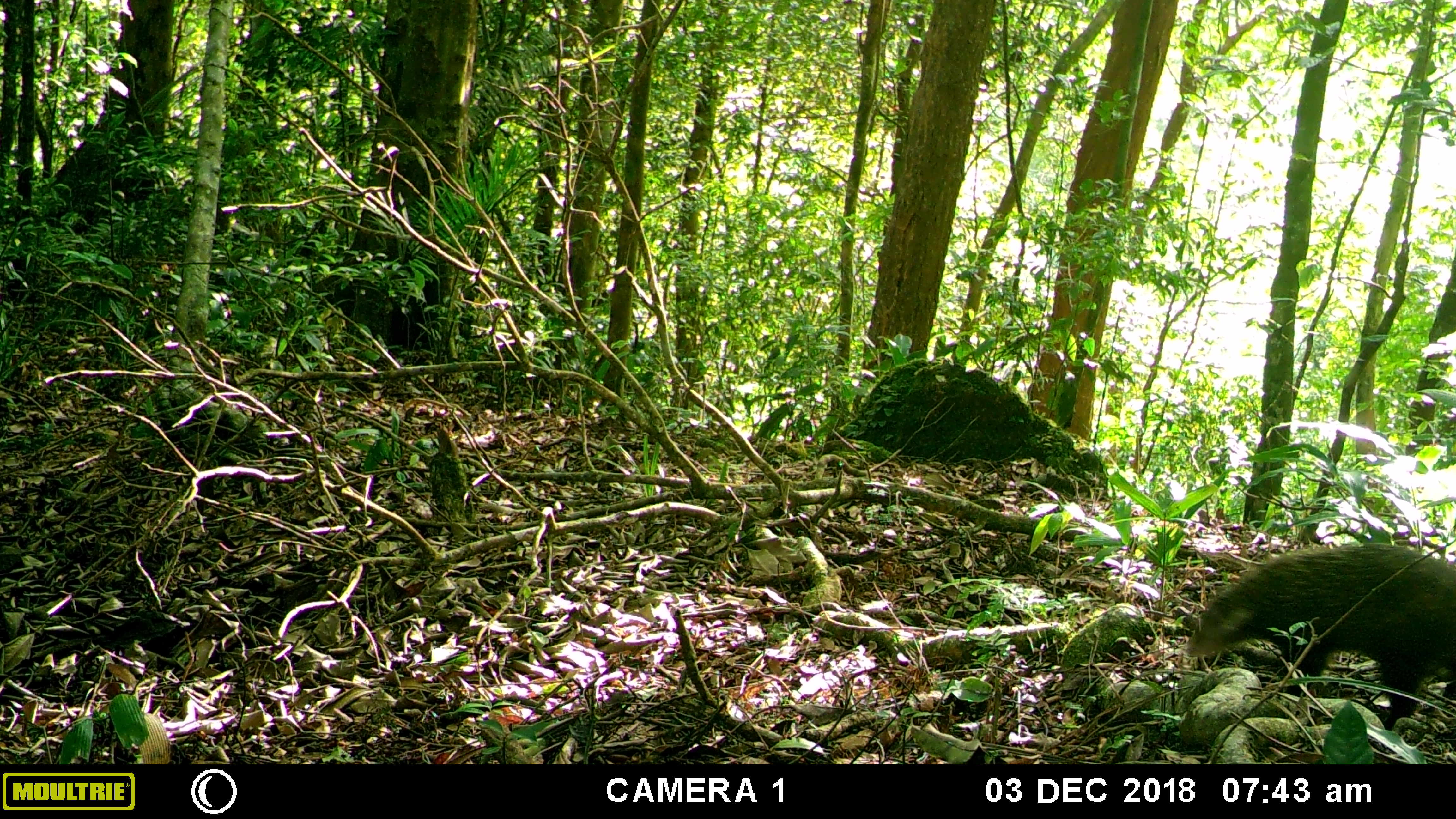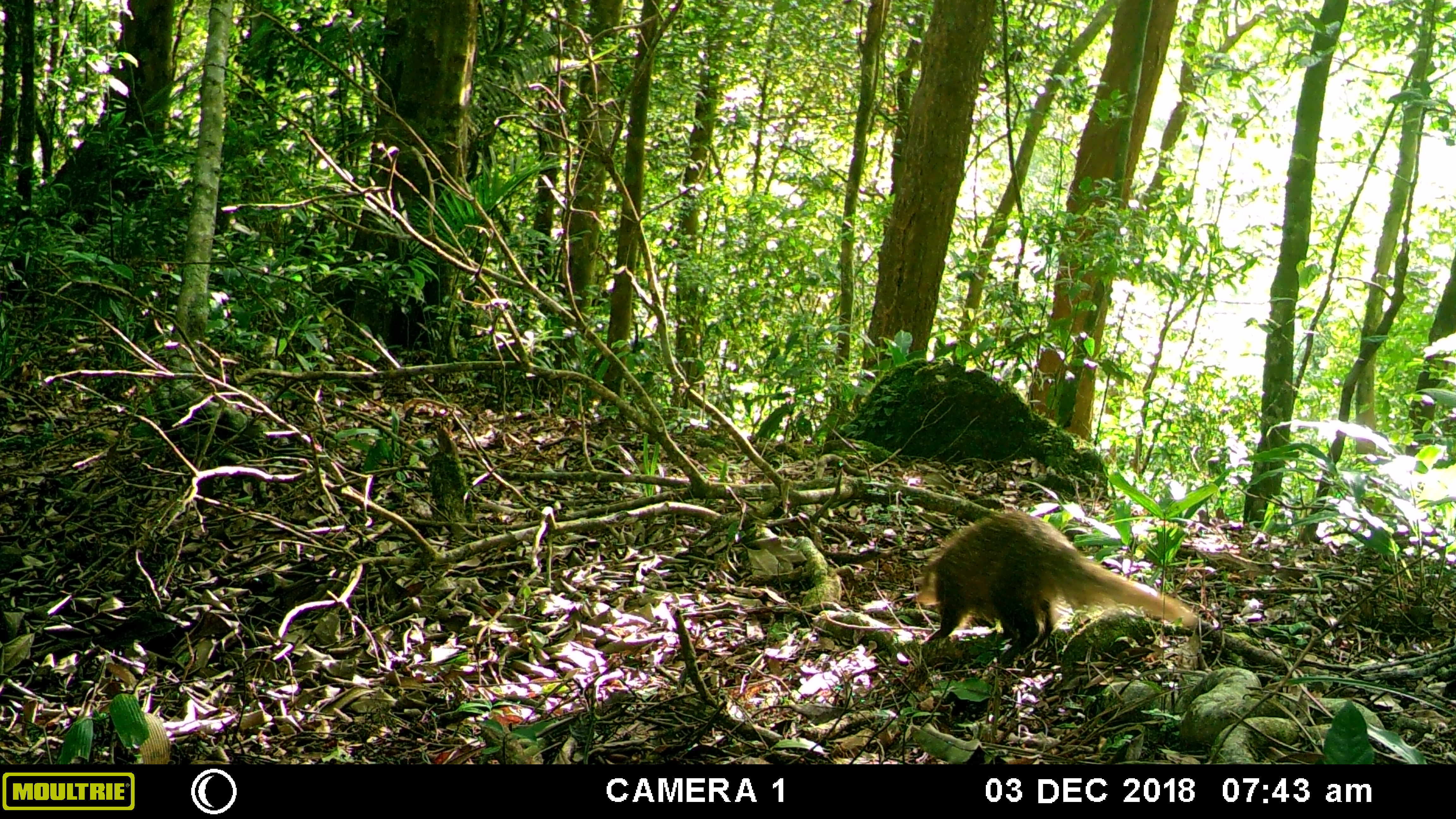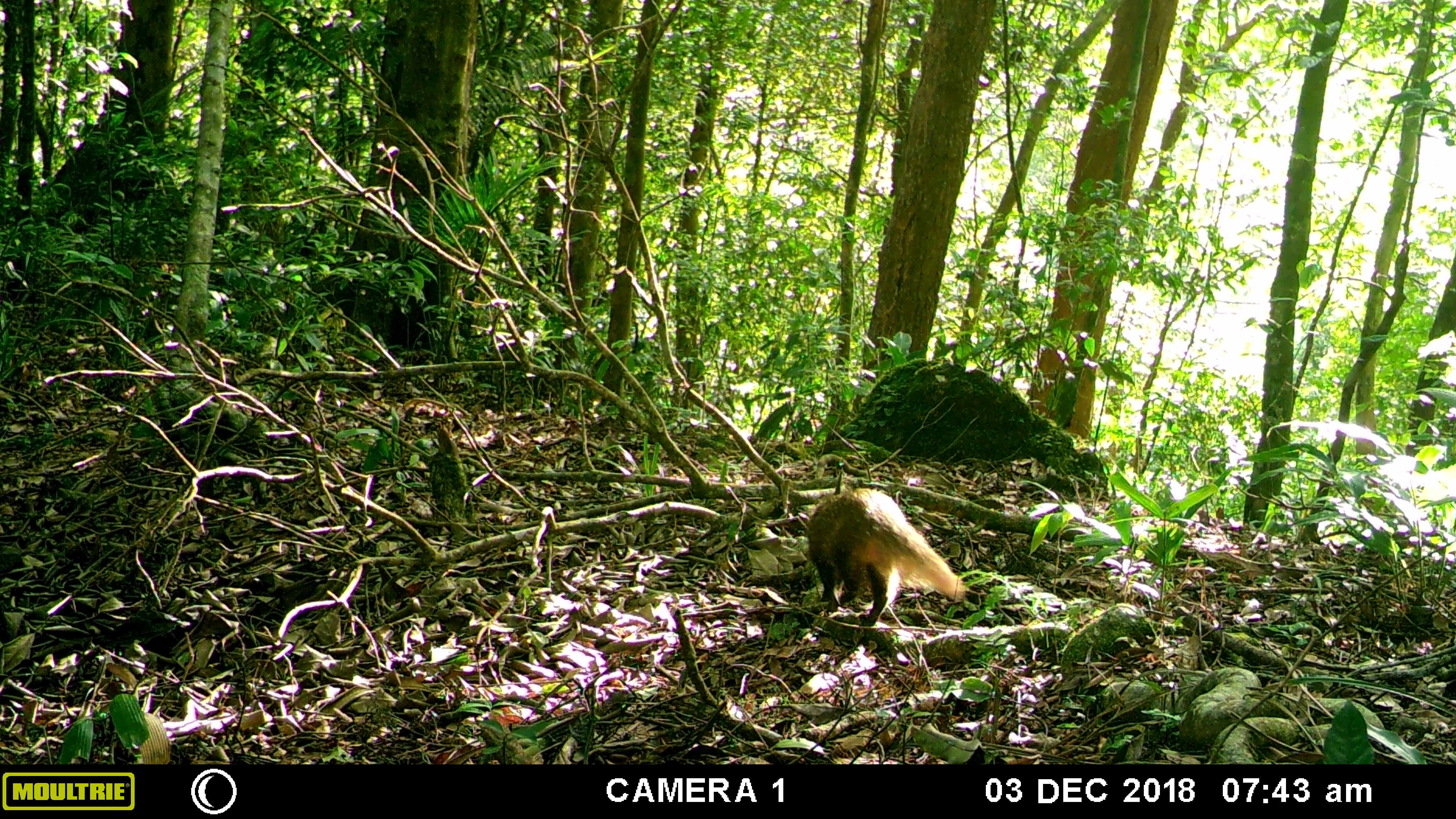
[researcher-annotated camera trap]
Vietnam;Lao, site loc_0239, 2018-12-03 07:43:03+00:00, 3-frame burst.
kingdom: Animalia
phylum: Chordata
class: Mammalia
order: Carnivora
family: Herpestidae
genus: Urva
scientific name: Urva urva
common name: crab-eating mongoose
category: crab eating mongoose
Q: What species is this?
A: Crab eating mongoose (crab-eating mongoose) (Urva urva).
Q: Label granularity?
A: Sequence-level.